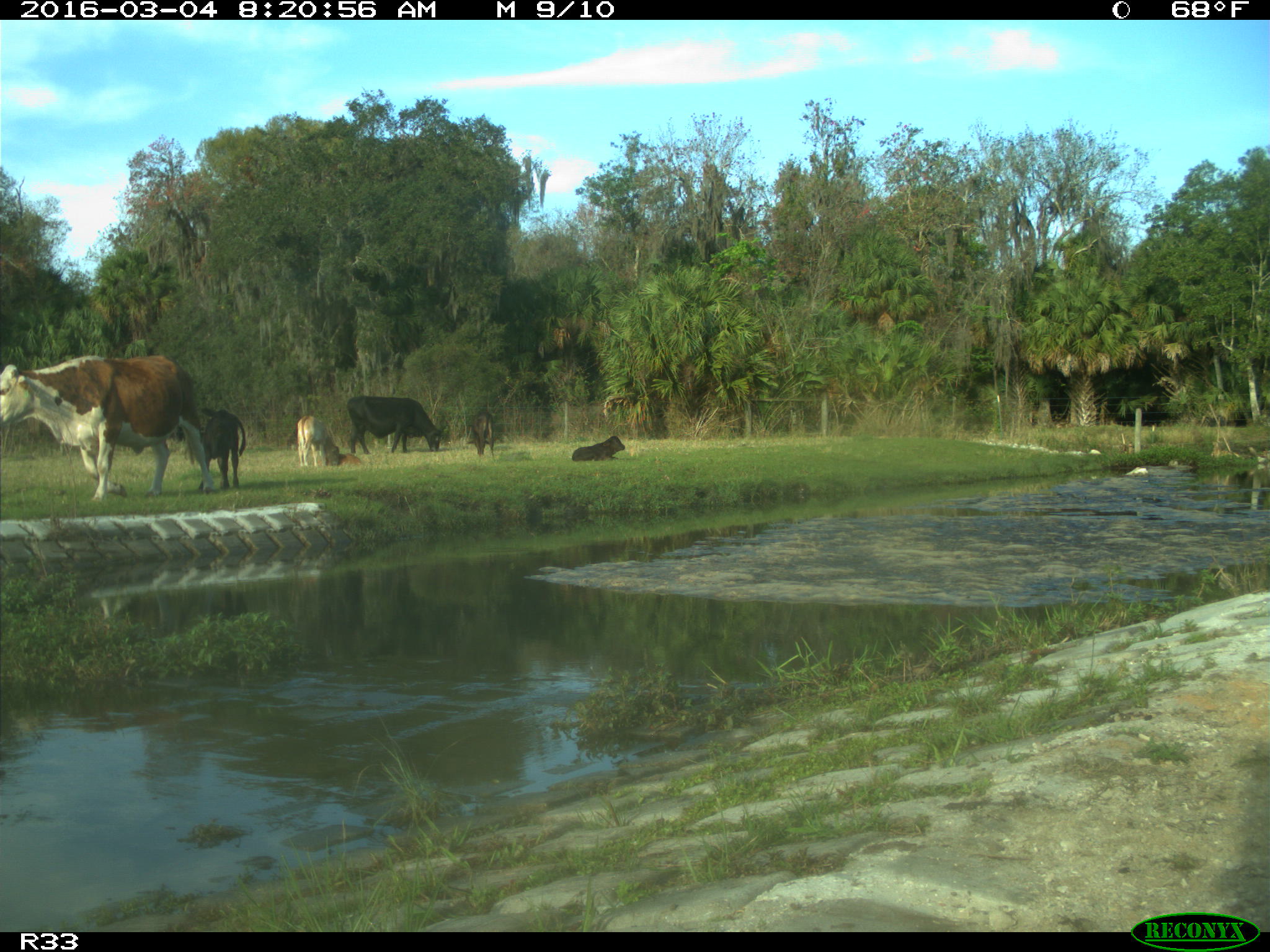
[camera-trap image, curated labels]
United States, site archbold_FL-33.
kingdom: Animalia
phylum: Chordata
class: Mammalia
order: Artiodactyla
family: Bovidae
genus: Bos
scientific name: Bos taurus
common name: domestic cow